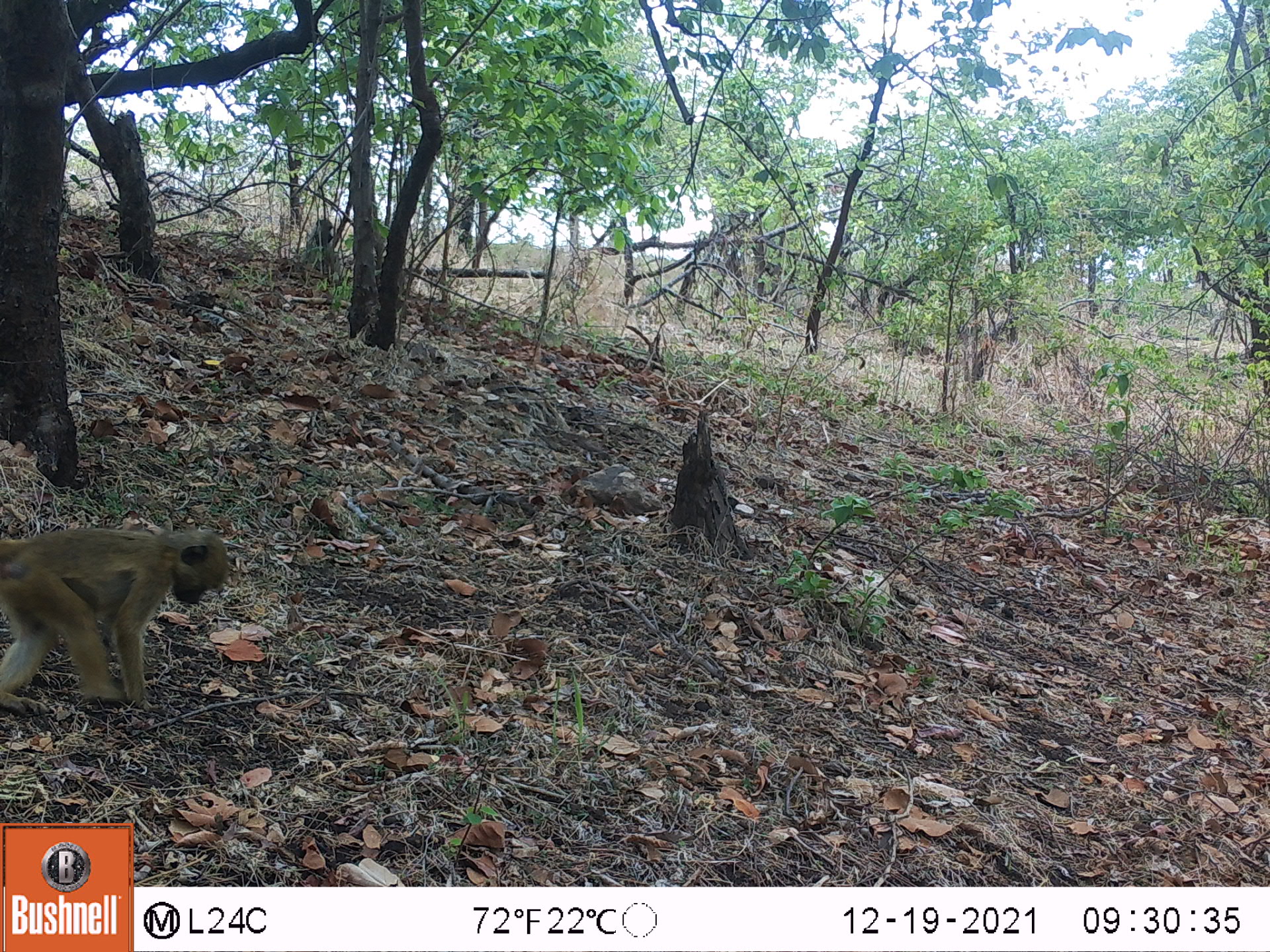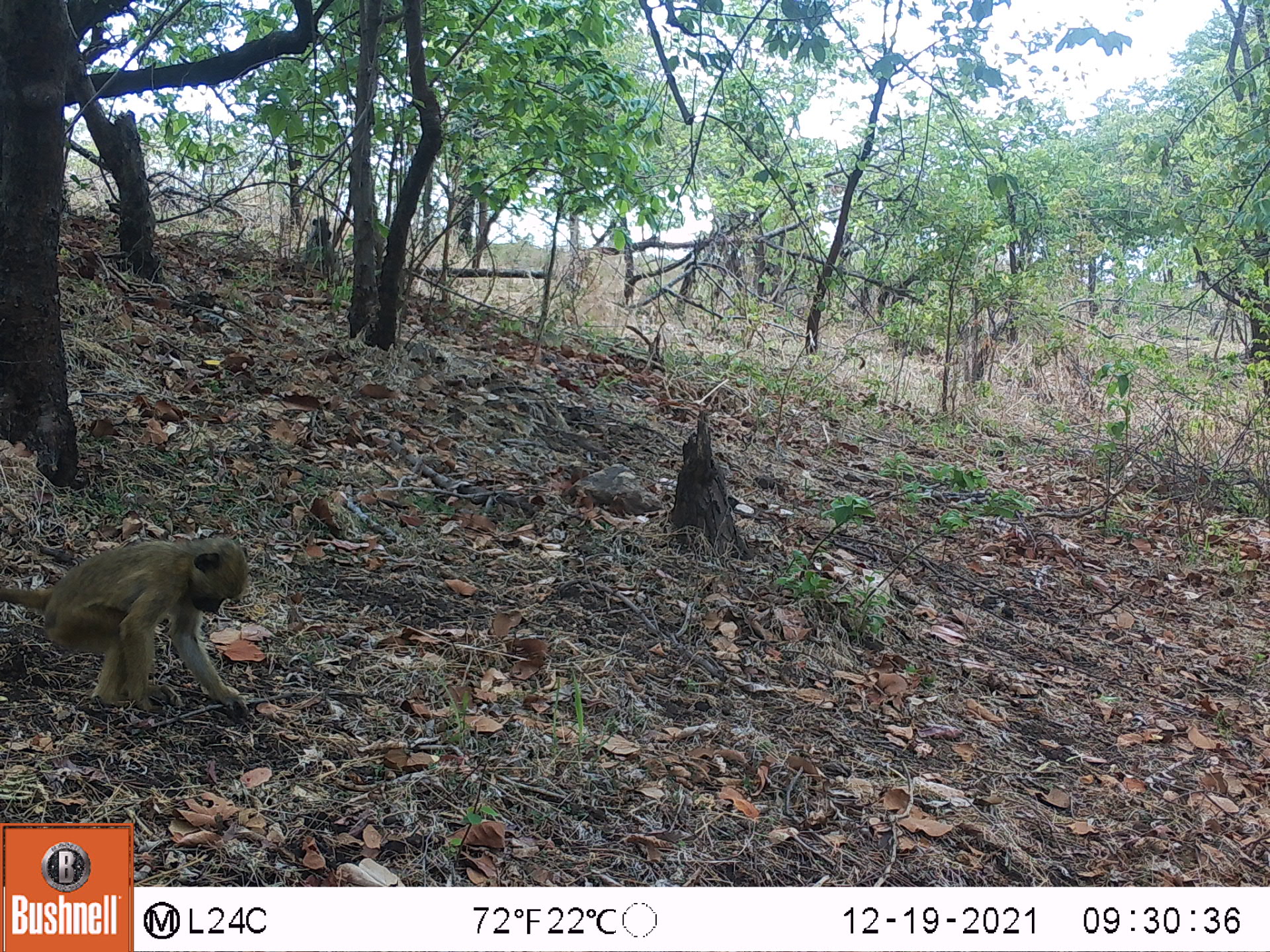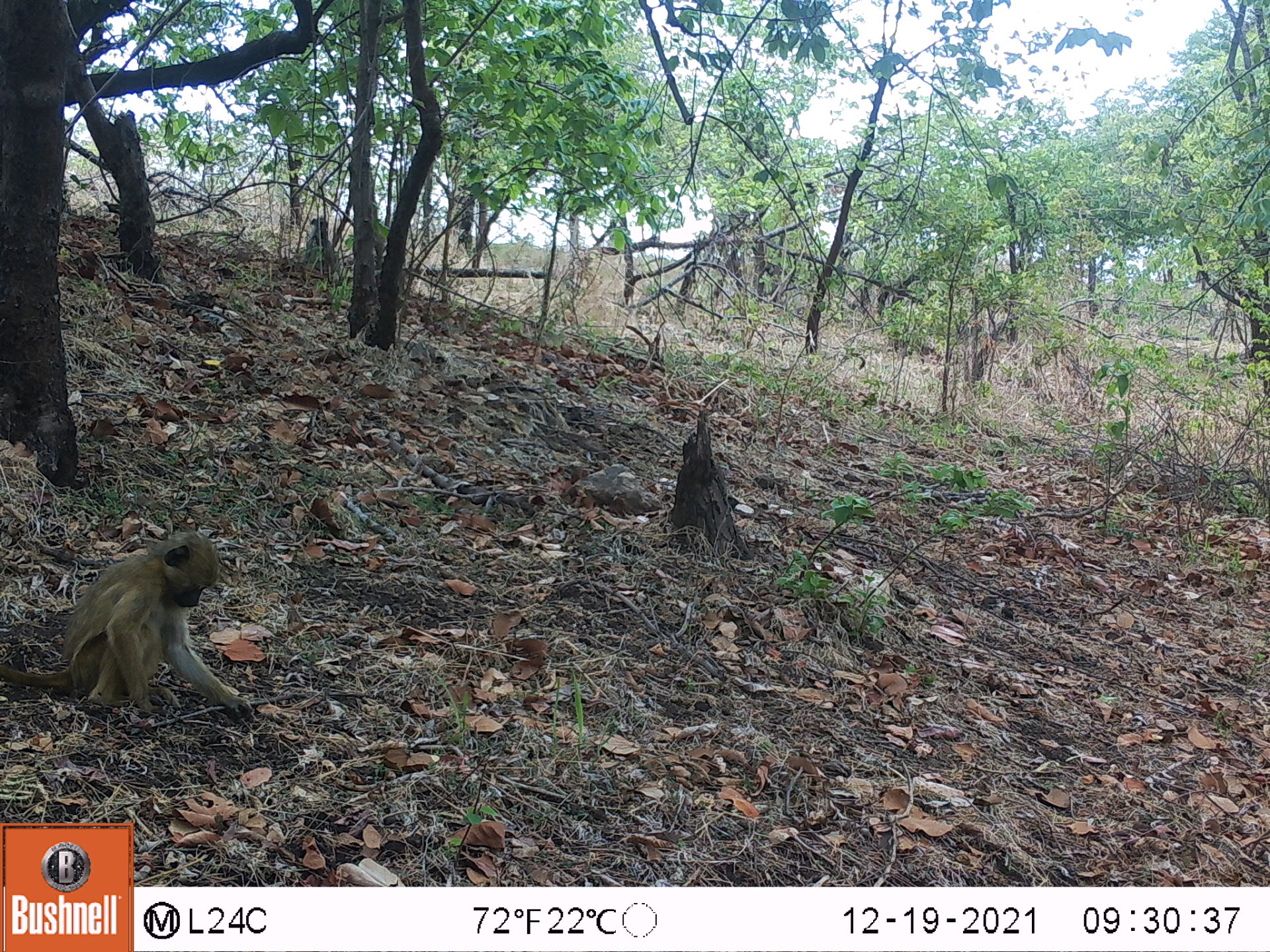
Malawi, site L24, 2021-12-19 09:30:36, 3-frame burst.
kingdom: Animalia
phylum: Chordata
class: Mammalia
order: Primates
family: Cercopithecidae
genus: Papio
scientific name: Papio cynocephalus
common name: yellow baboon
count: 1